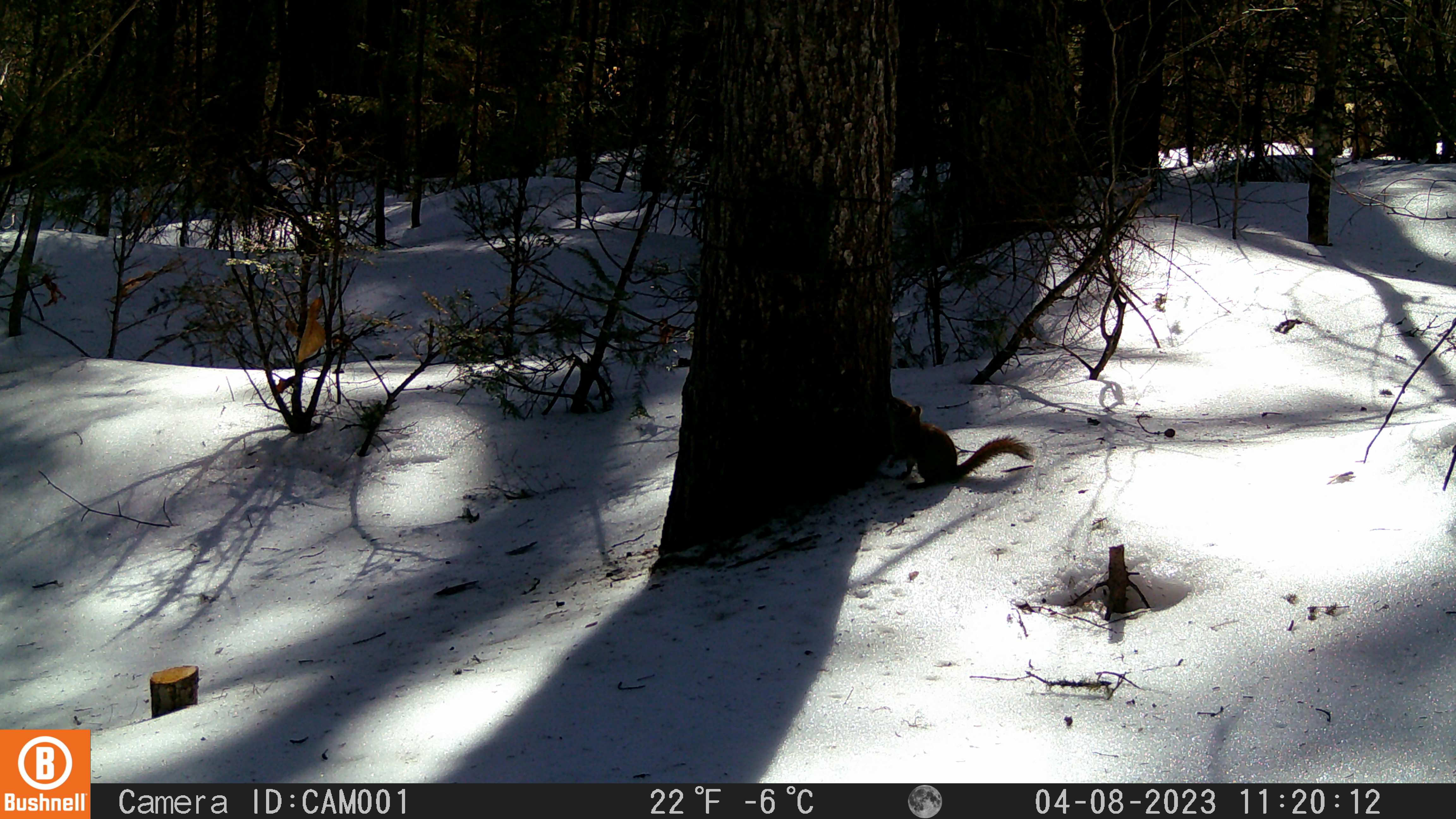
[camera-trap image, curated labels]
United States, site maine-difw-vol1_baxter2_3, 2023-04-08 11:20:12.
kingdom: Animalia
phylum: Chordata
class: Mammalia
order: Rodentia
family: Sciuridae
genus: Tamiasciurus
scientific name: Tamiasciurus hudsonicus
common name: red squirrel